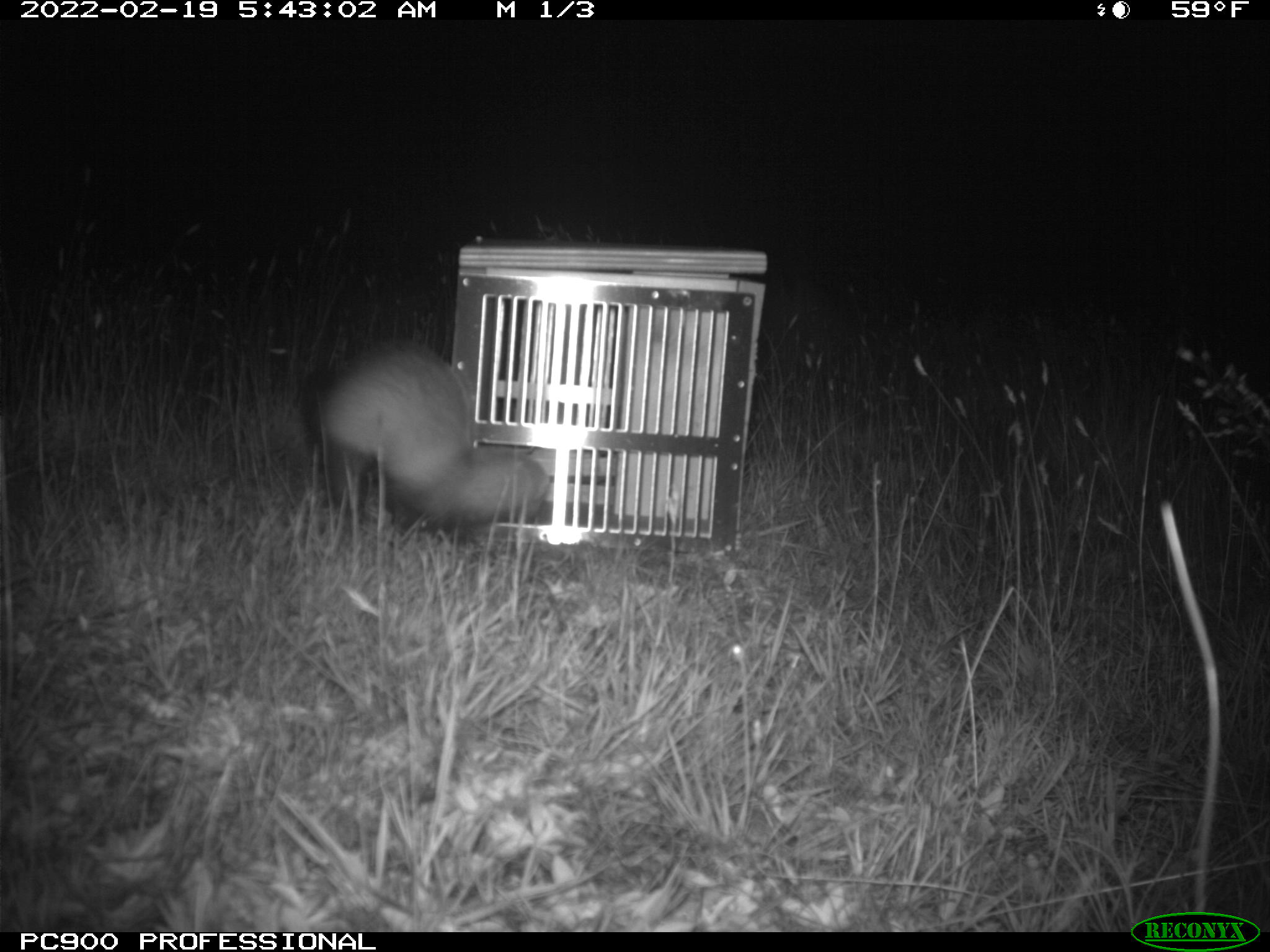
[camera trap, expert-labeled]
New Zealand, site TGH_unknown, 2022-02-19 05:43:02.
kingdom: Animalia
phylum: Chordata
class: Mammalia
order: Carnivora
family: Mustelidae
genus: Mustela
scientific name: Mustela furo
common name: ferret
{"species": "ferret (Mustela furo)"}